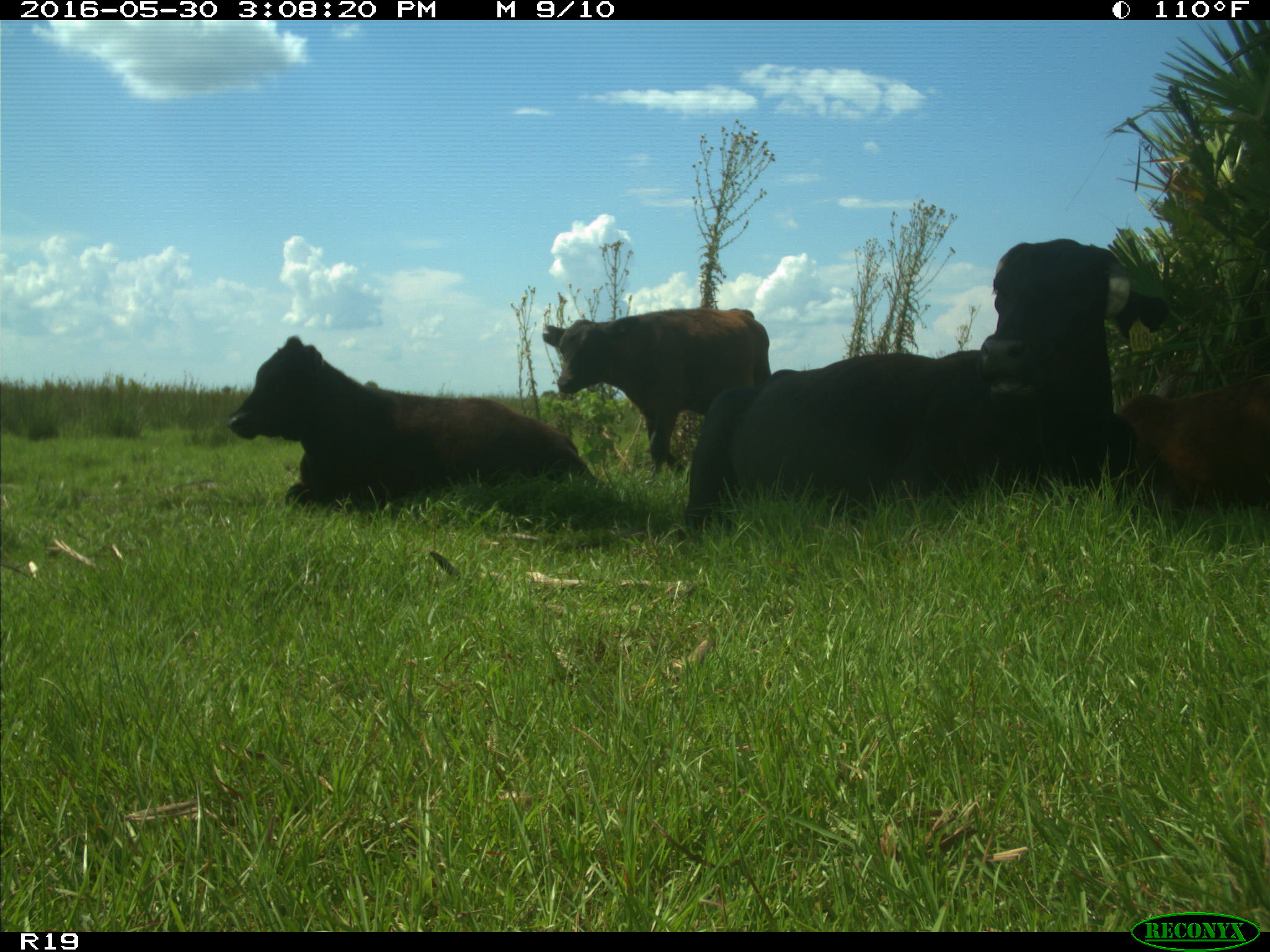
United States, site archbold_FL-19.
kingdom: Animalia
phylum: Chordata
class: Mammalia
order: Artiodactyla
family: Bovidae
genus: Bos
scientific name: Bos taurus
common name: domestic cow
Bos taurus (domestic cow).